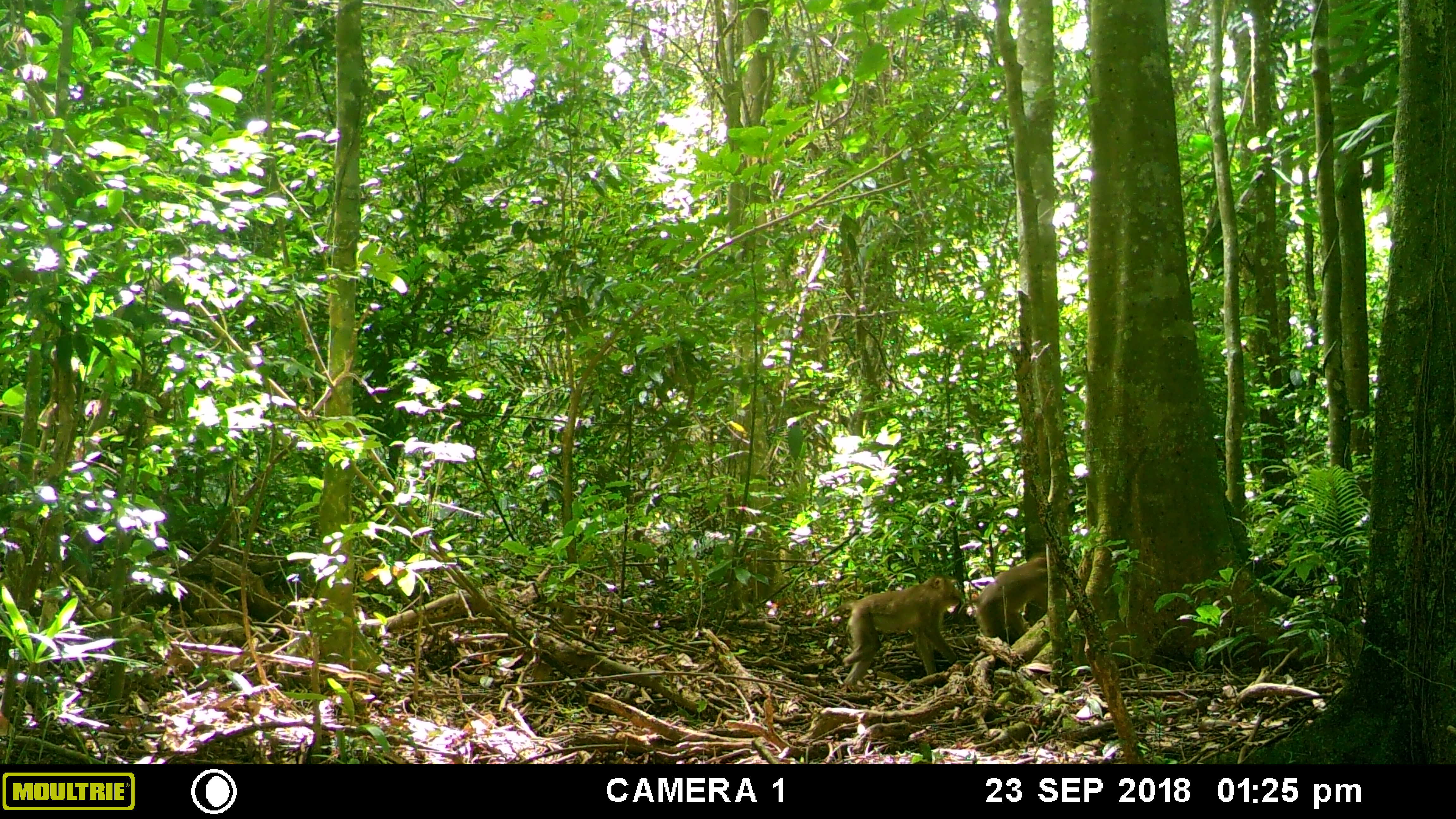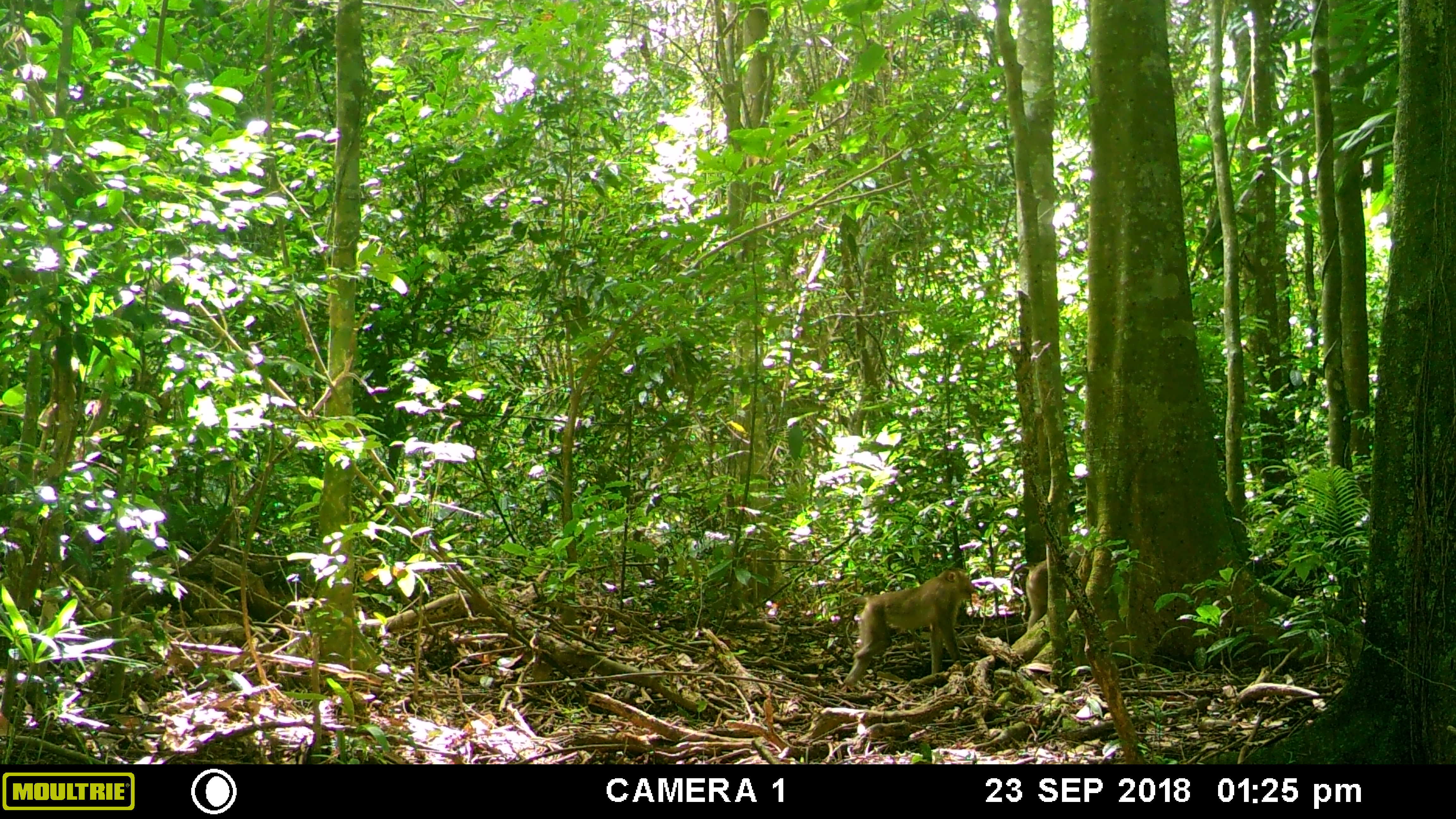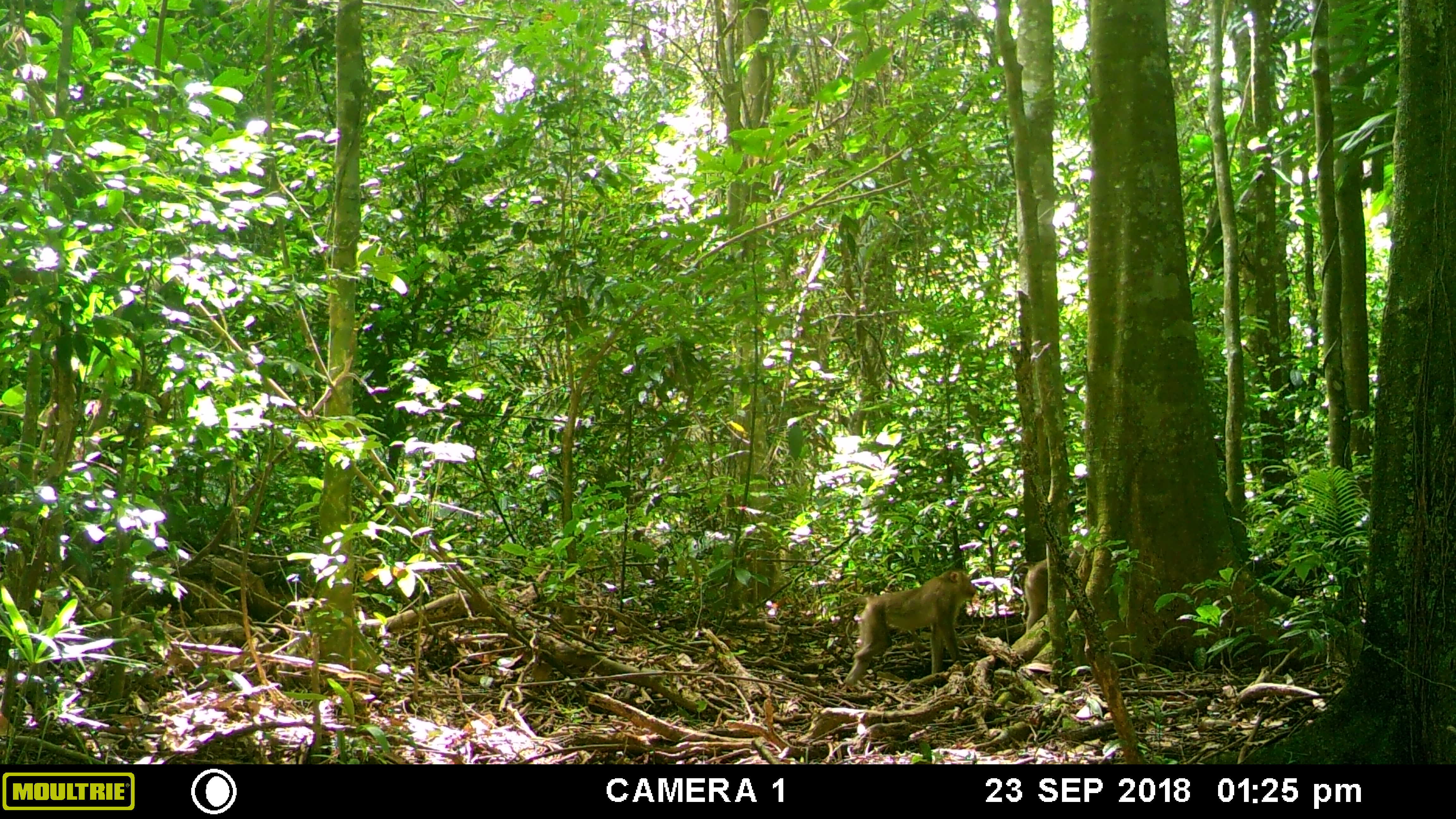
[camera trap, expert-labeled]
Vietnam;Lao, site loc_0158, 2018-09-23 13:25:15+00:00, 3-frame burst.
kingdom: Animalia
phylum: Chordata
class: Mammalia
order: Primates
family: Cercopithecidae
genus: Macaca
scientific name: Macaca nemestrina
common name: pig-tailed macaque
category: pig tailed macaque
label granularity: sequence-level